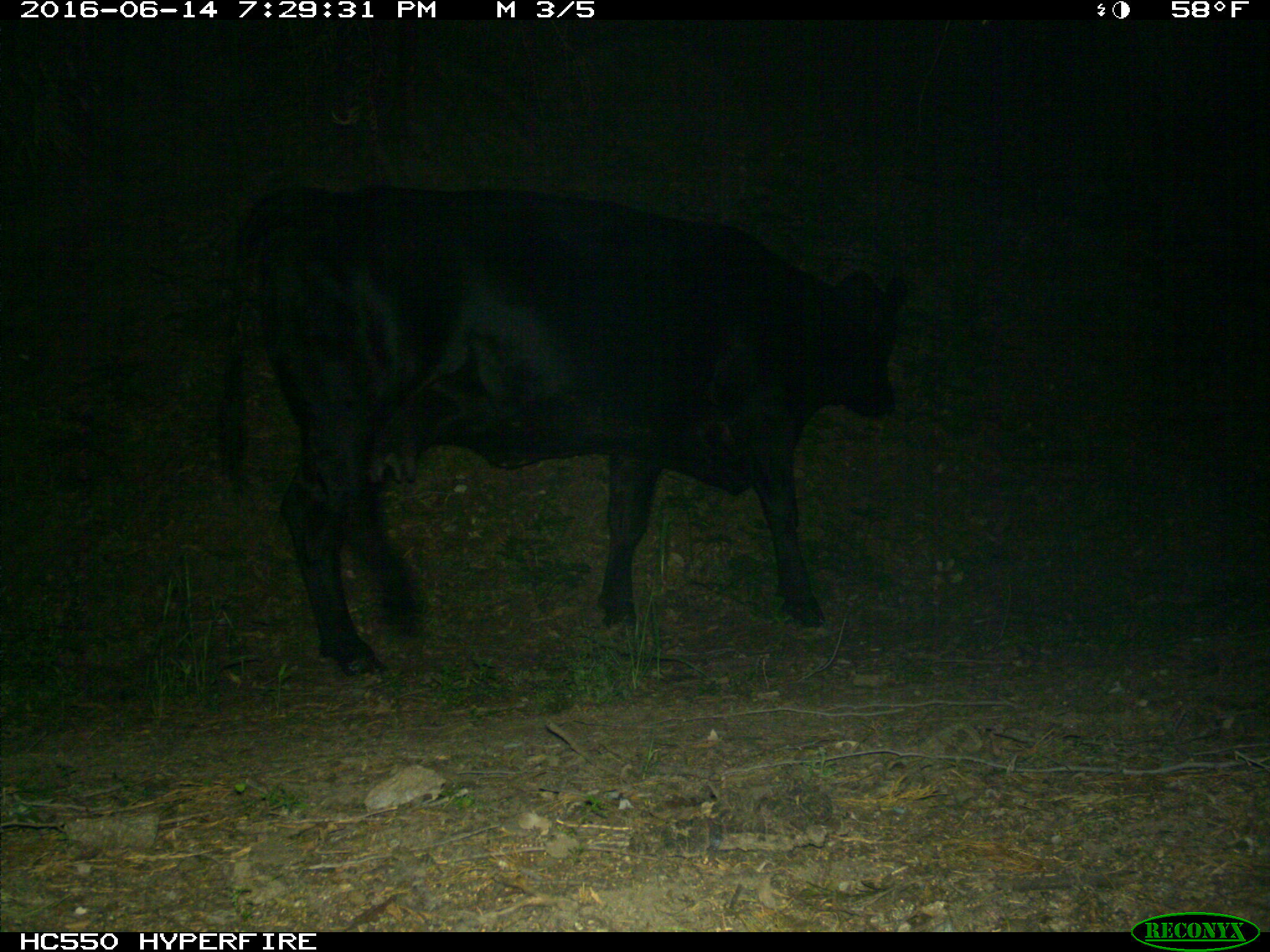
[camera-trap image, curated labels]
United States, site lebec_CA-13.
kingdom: Animalia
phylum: Chordata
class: Mammalia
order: Artiodactyla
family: Bovidae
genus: Bos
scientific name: Bos taurus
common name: domestic cow